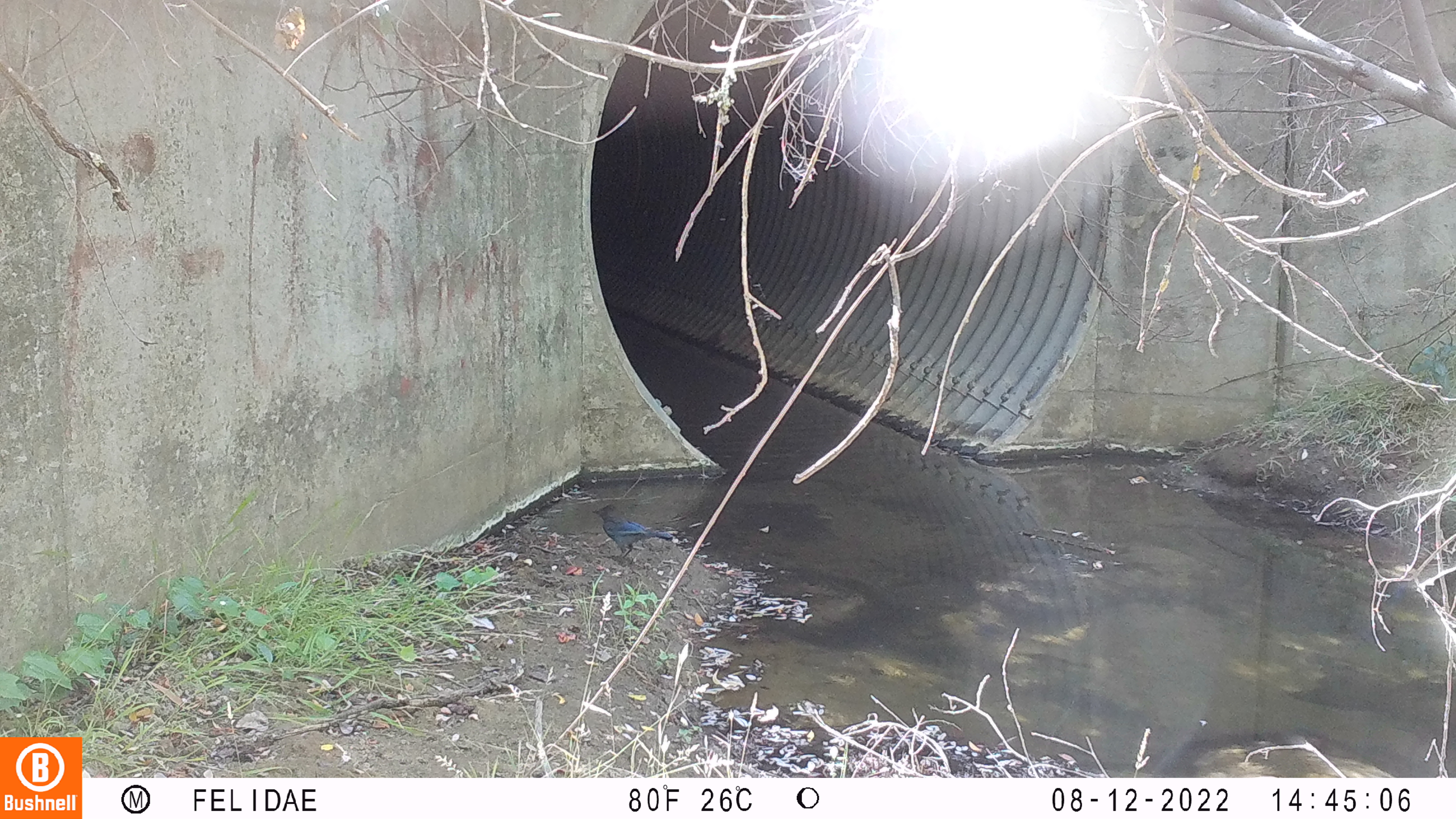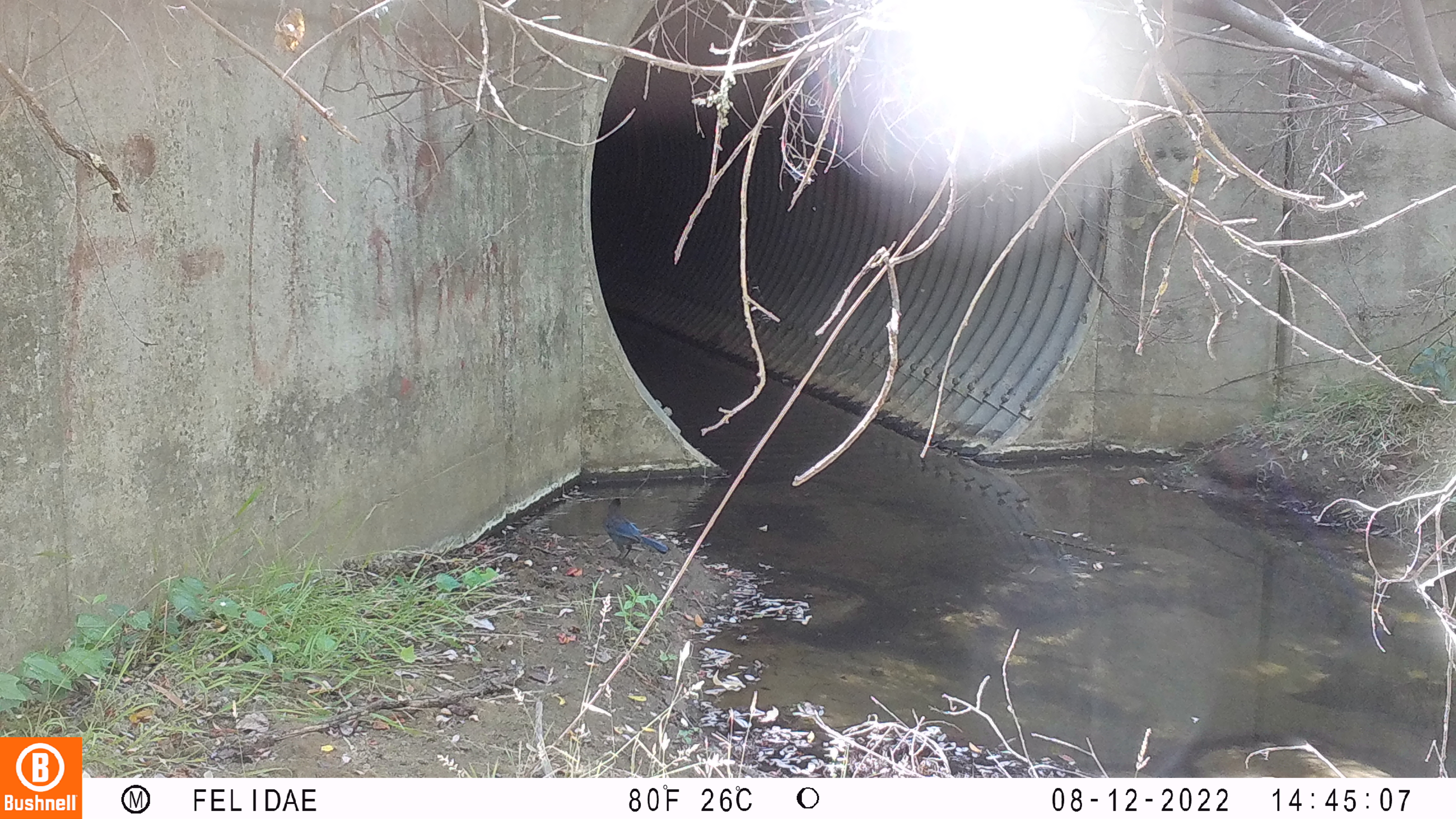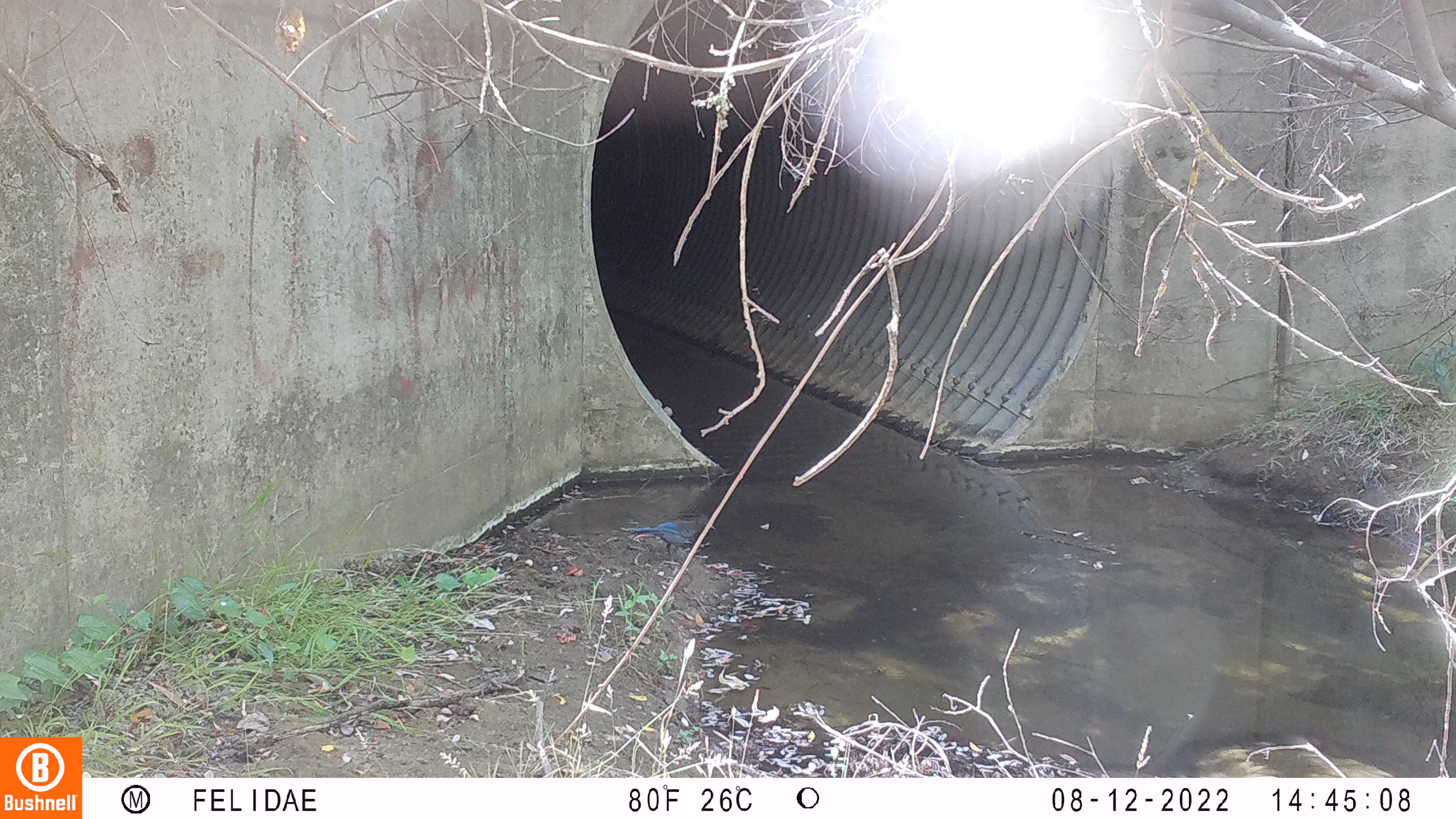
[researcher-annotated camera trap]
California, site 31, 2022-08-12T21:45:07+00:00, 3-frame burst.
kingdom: Animalia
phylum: Chordata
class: Aves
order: Passeriformes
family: Corvidae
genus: Cyanocitta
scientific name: Cyanocitta stelleri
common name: steller's jay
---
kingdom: Animalia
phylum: Chordata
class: Aves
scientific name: Aves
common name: bird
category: unknown bird